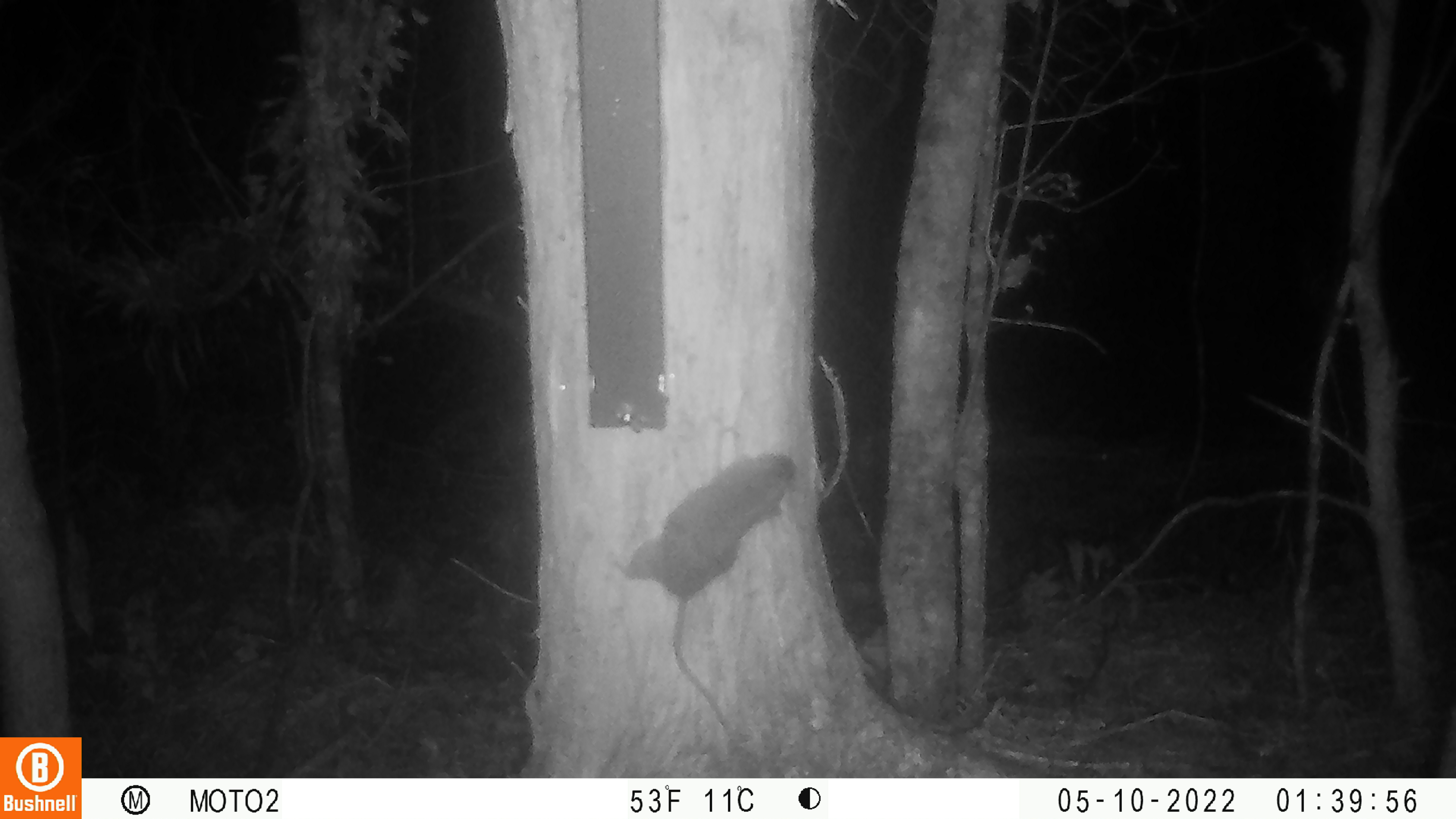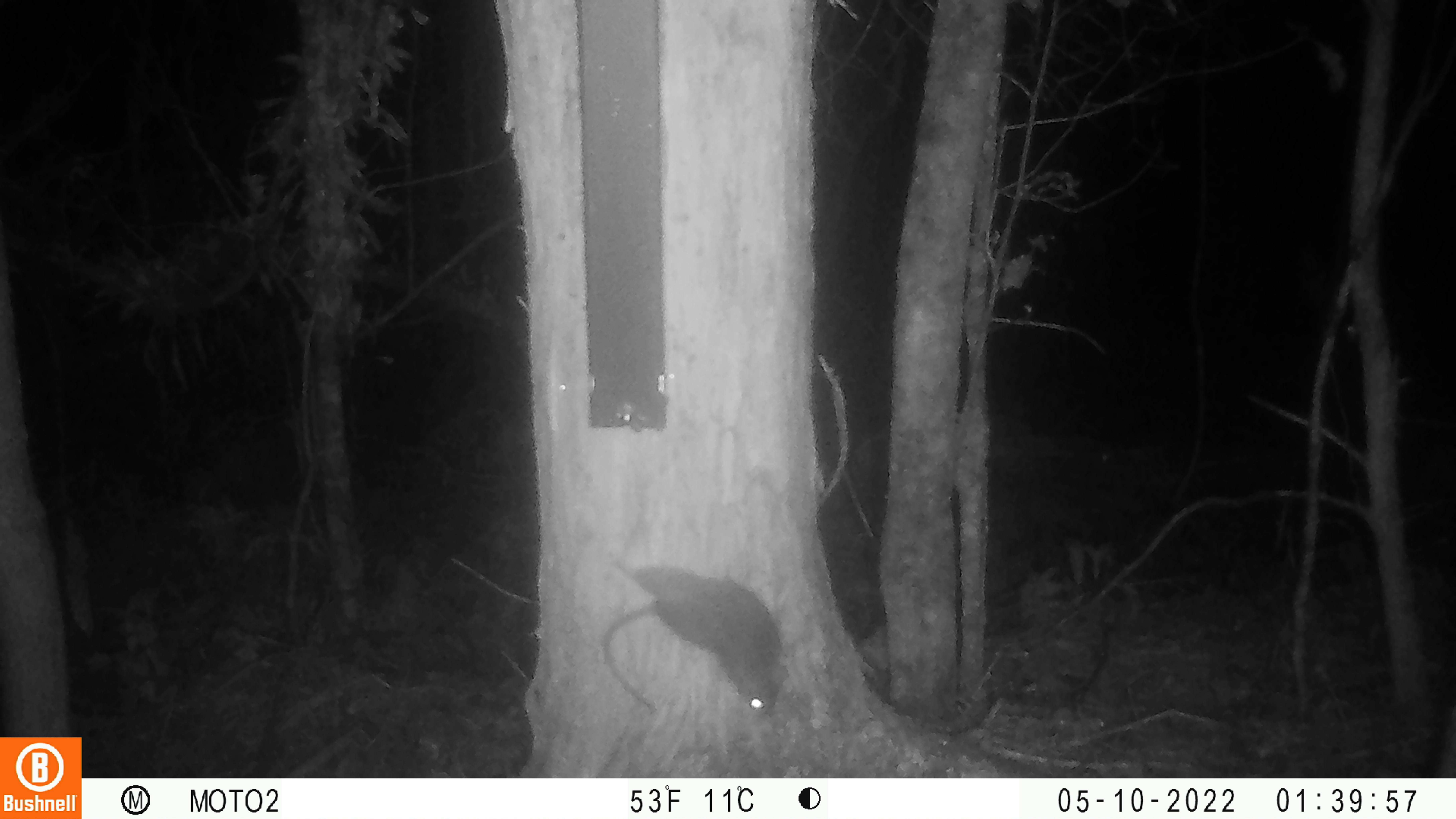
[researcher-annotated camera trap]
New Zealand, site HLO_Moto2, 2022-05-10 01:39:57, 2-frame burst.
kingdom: Animalia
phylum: Chordata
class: Mammalia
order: Rodentia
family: Muridae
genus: Rattus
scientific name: Rattus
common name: rat